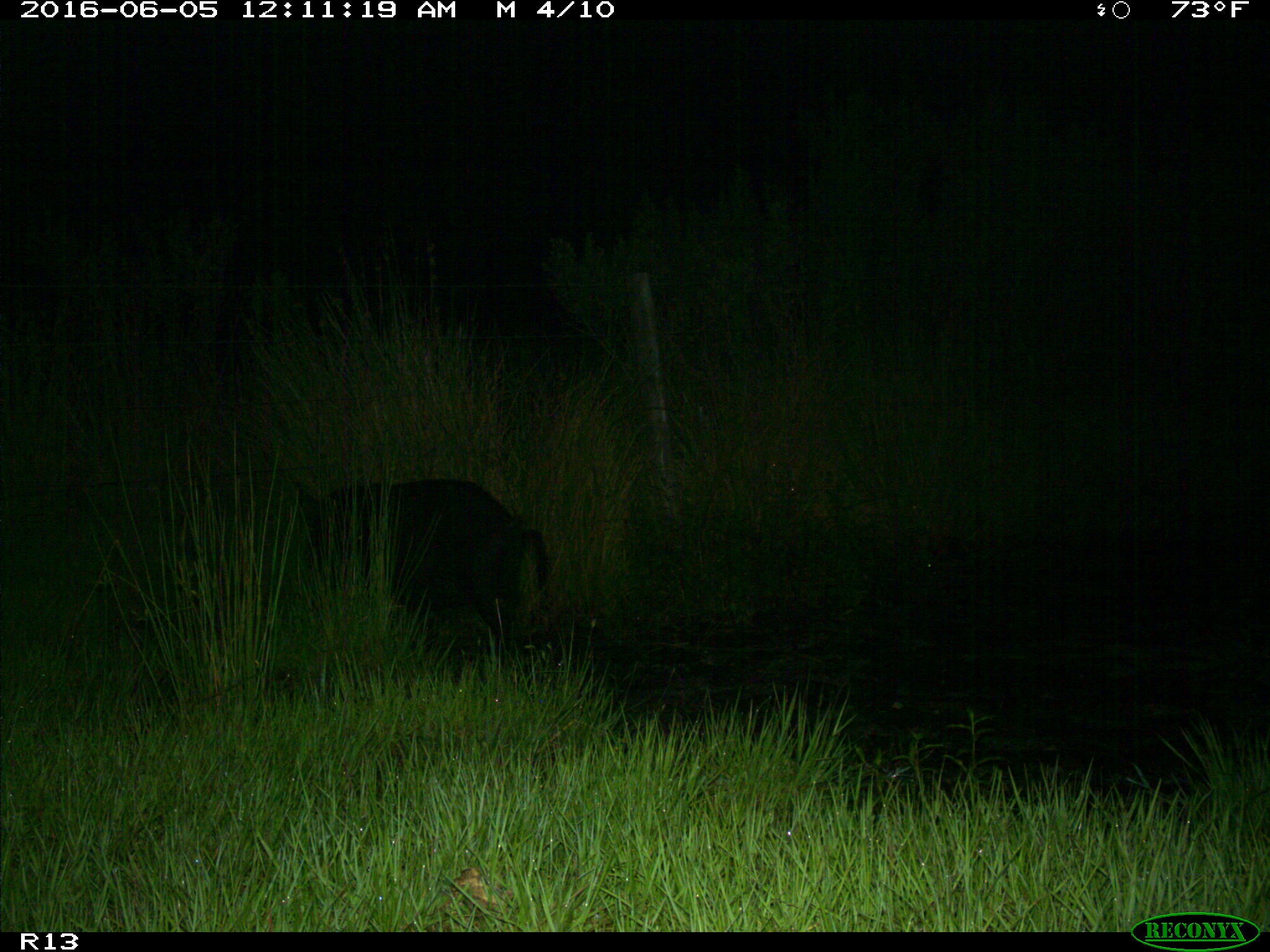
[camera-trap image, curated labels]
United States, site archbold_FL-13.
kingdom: Animalia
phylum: Chordata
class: Mammalia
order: Artiodactyla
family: Suidae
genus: Sus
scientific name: Sus scrofa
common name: wild boar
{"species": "Sus scrofa (wild boar)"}